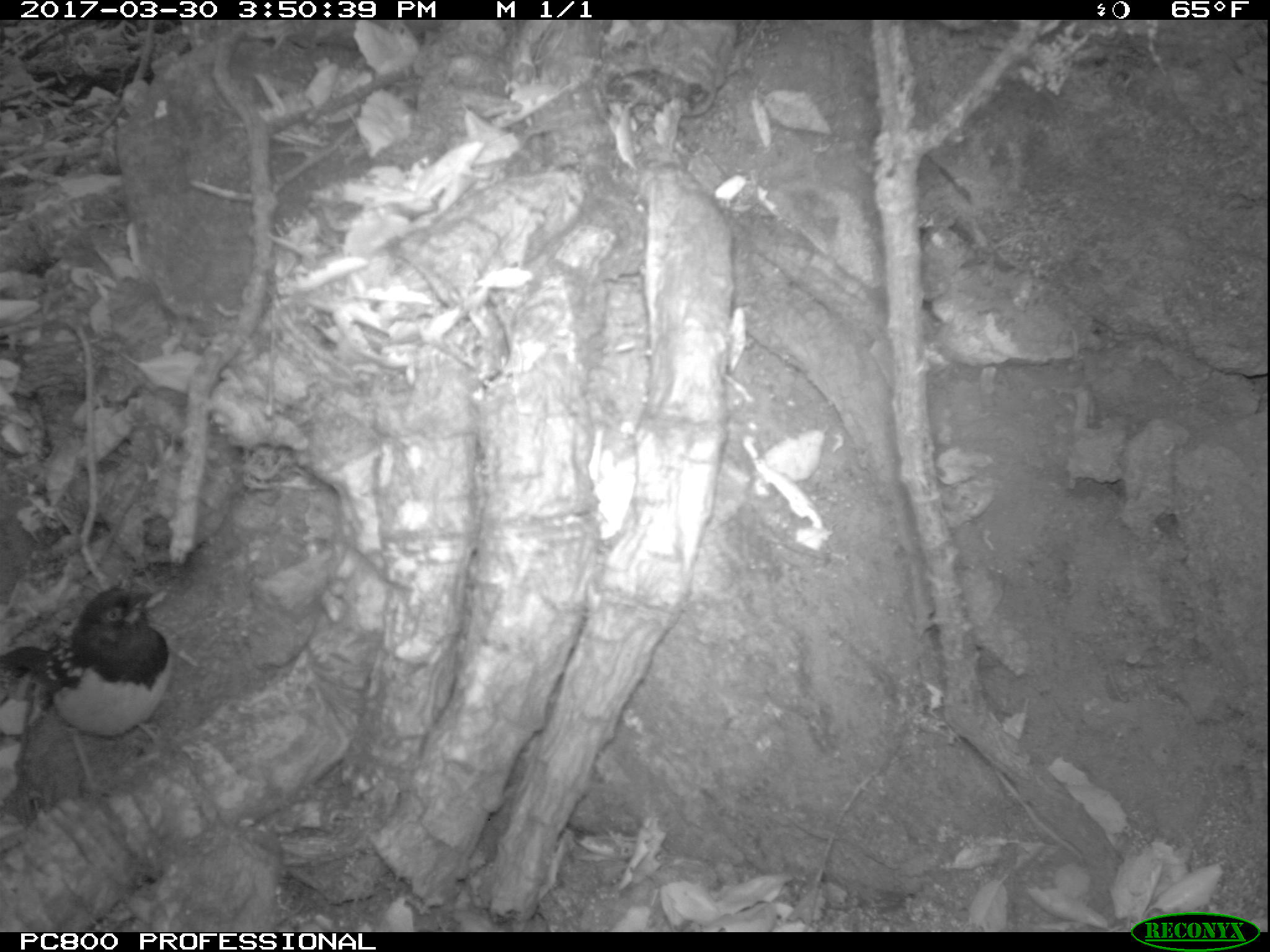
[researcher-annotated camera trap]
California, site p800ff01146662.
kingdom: Animalia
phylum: Chordata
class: Aves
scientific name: Aves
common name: bird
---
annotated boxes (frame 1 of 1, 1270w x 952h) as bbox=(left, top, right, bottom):
bird: bbox=(0, 584, 169, 795)